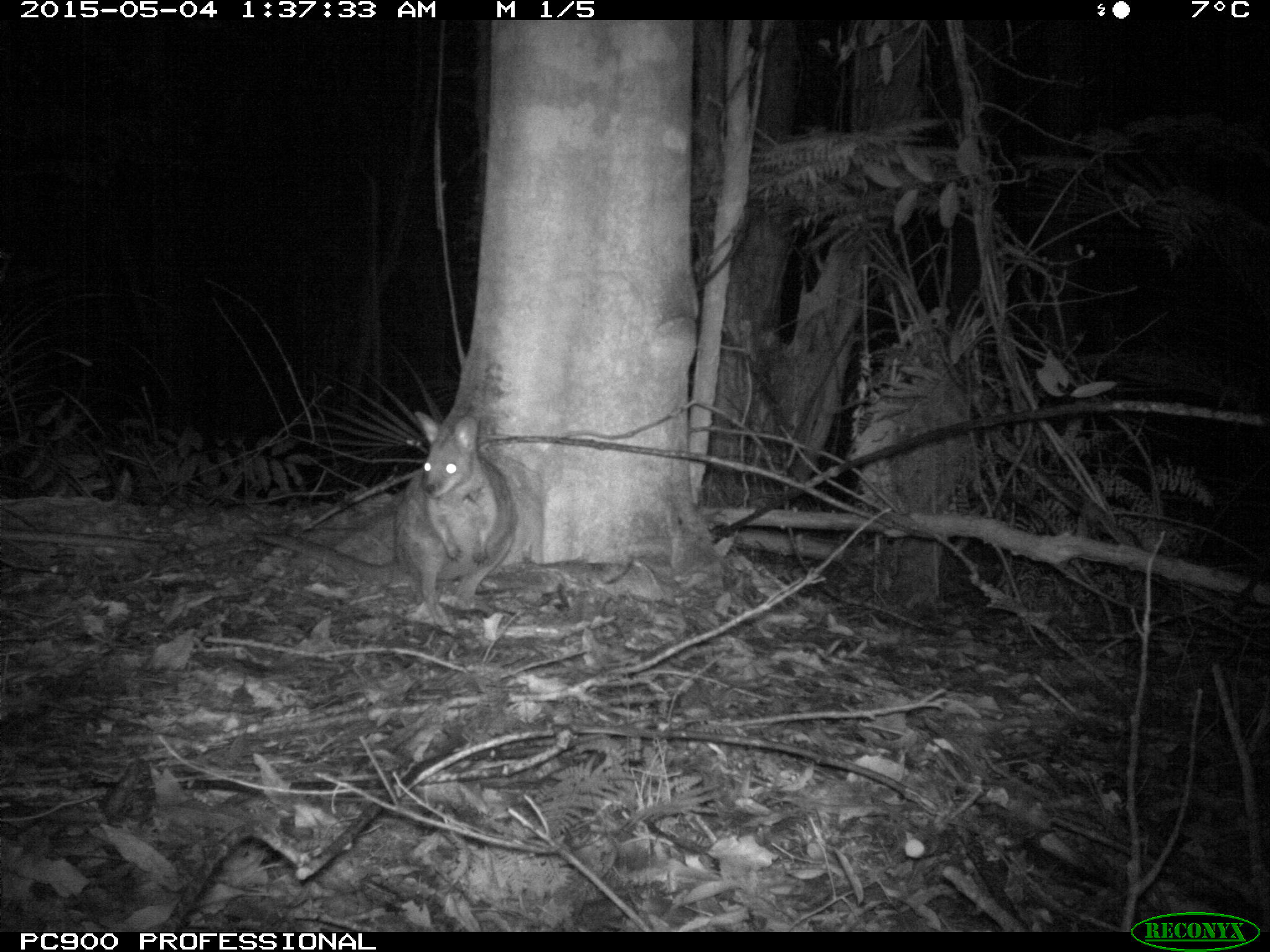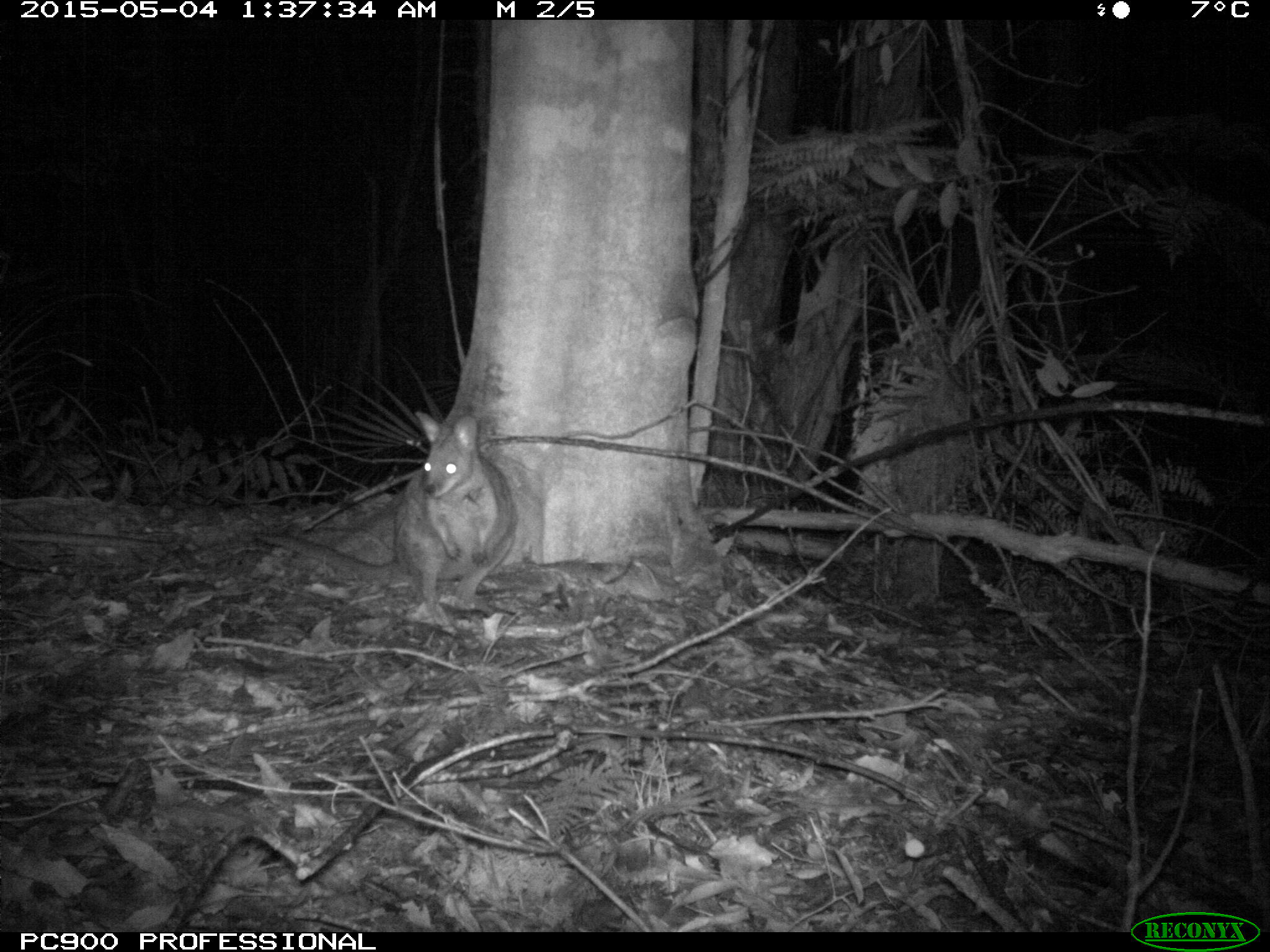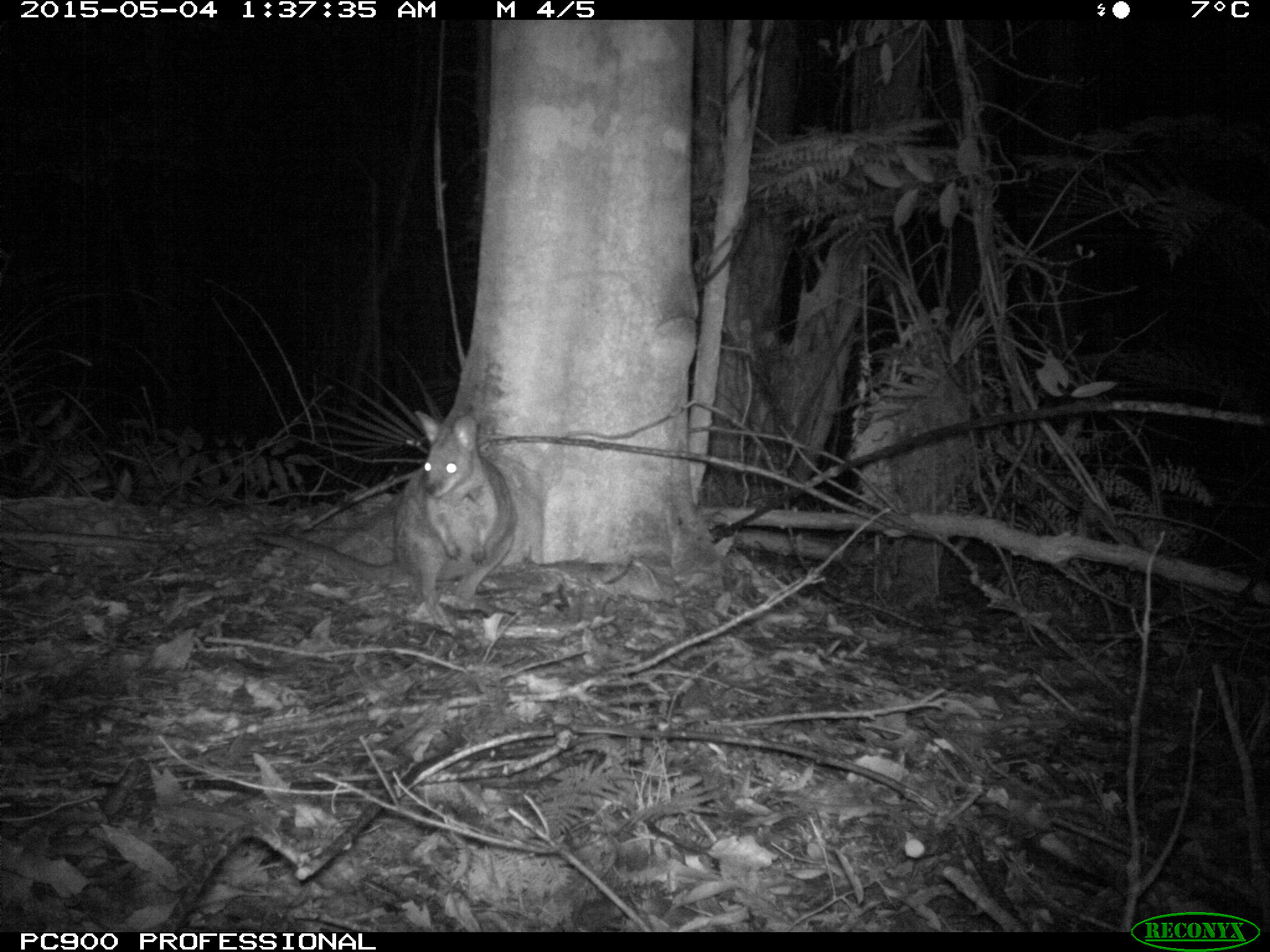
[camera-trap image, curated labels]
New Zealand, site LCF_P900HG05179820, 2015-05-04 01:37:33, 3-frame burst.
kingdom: Animalia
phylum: Chordata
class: Mammalia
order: Diprotodontia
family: Macropodidae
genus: Notamacropus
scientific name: Notamacropus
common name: wallaby